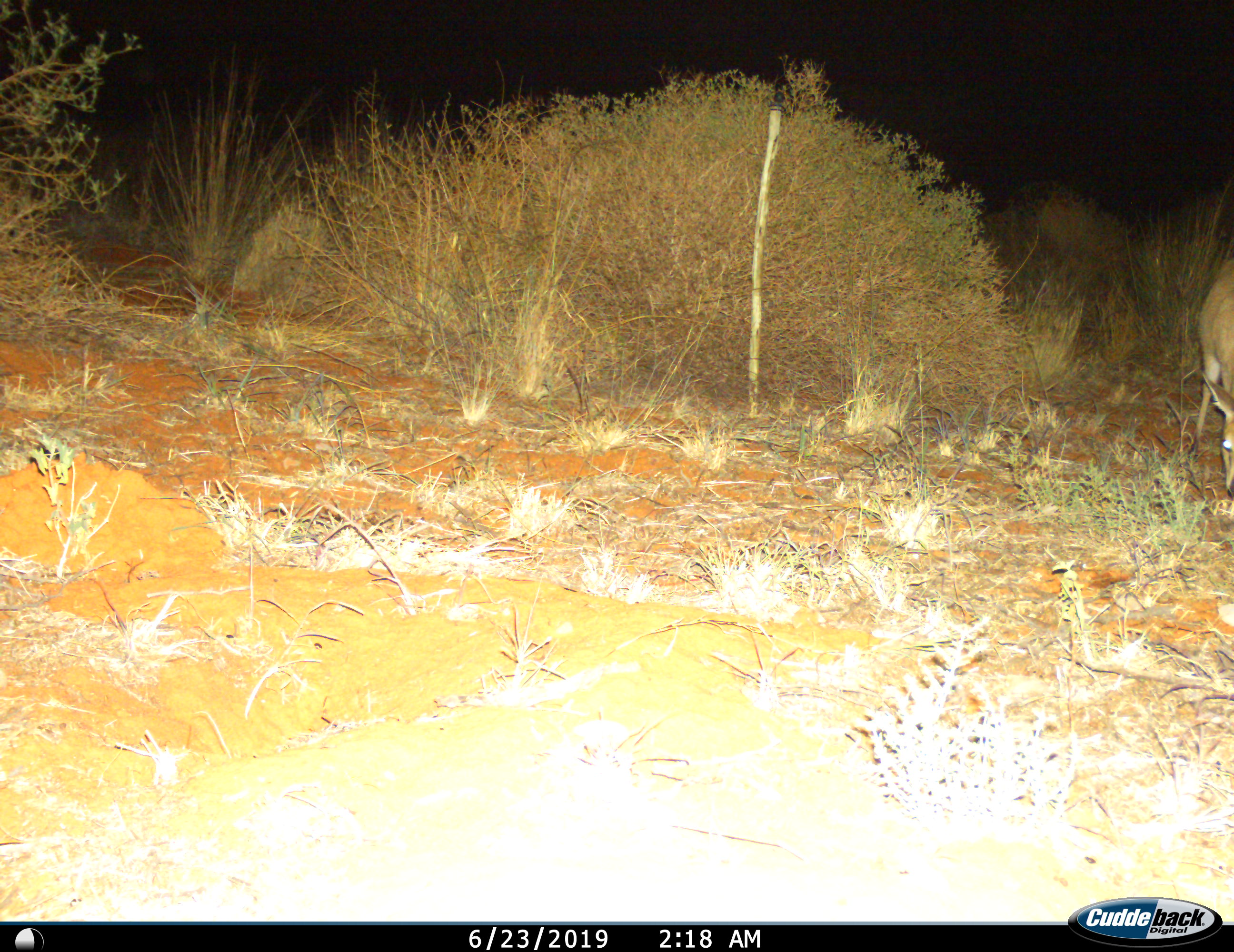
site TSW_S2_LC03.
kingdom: Animalia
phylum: Chordata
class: Mammalia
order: Artiodactyla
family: Bovidae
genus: Sylvicapra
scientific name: Sylvicapra grimmia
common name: common duiker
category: duikercommongrey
Duikercommongrey (common duiker) (Sylvicapra grimmia), count 1. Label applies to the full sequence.